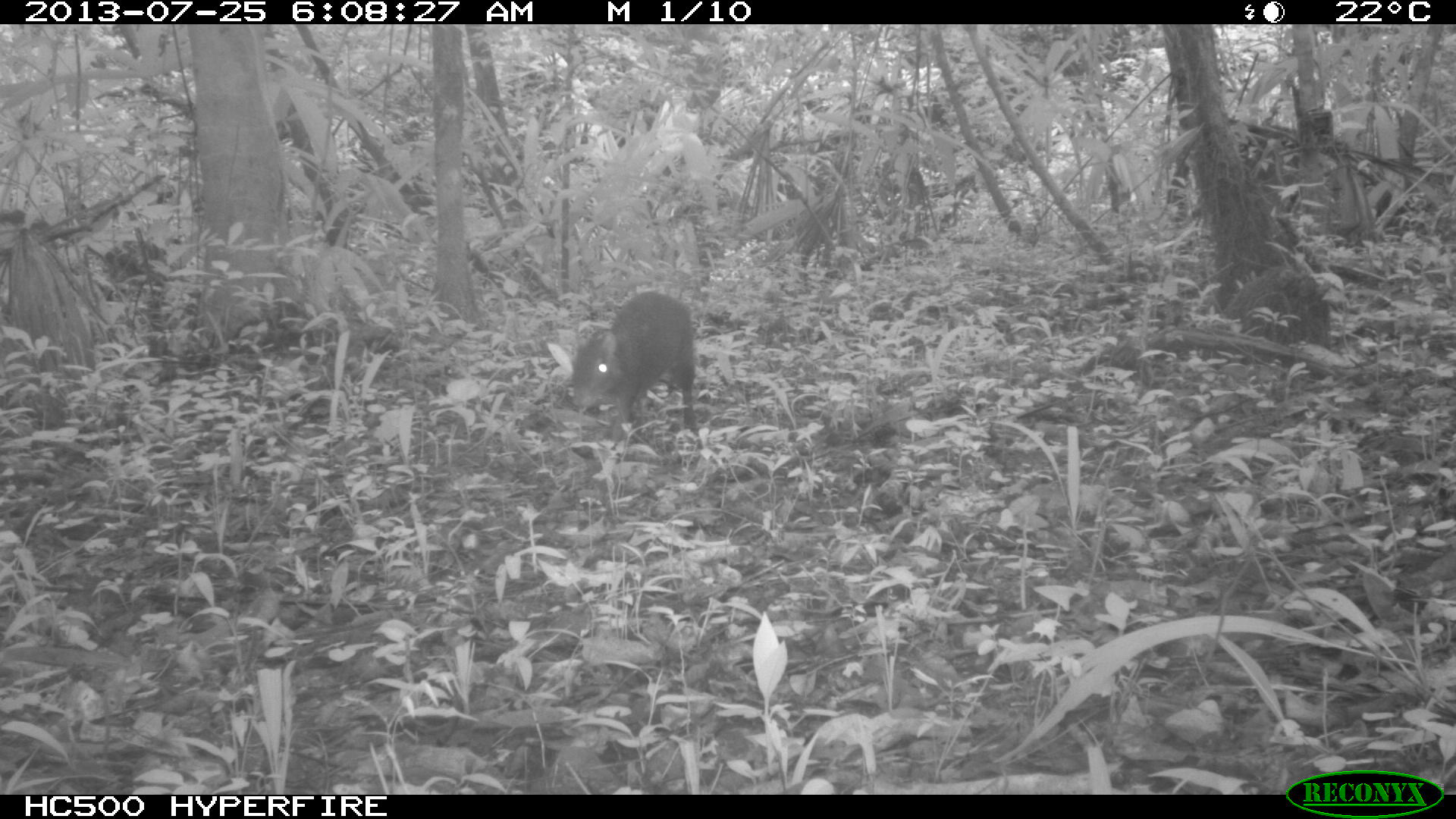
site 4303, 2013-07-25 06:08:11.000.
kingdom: Animalia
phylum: Chordata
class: Mammalia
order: Rodentia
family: Dasyproctidae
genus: Dasyprocta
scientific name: Dasyprocta punctata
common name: central american agouti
Dasyprocta punctata (central american agouti), count 1.